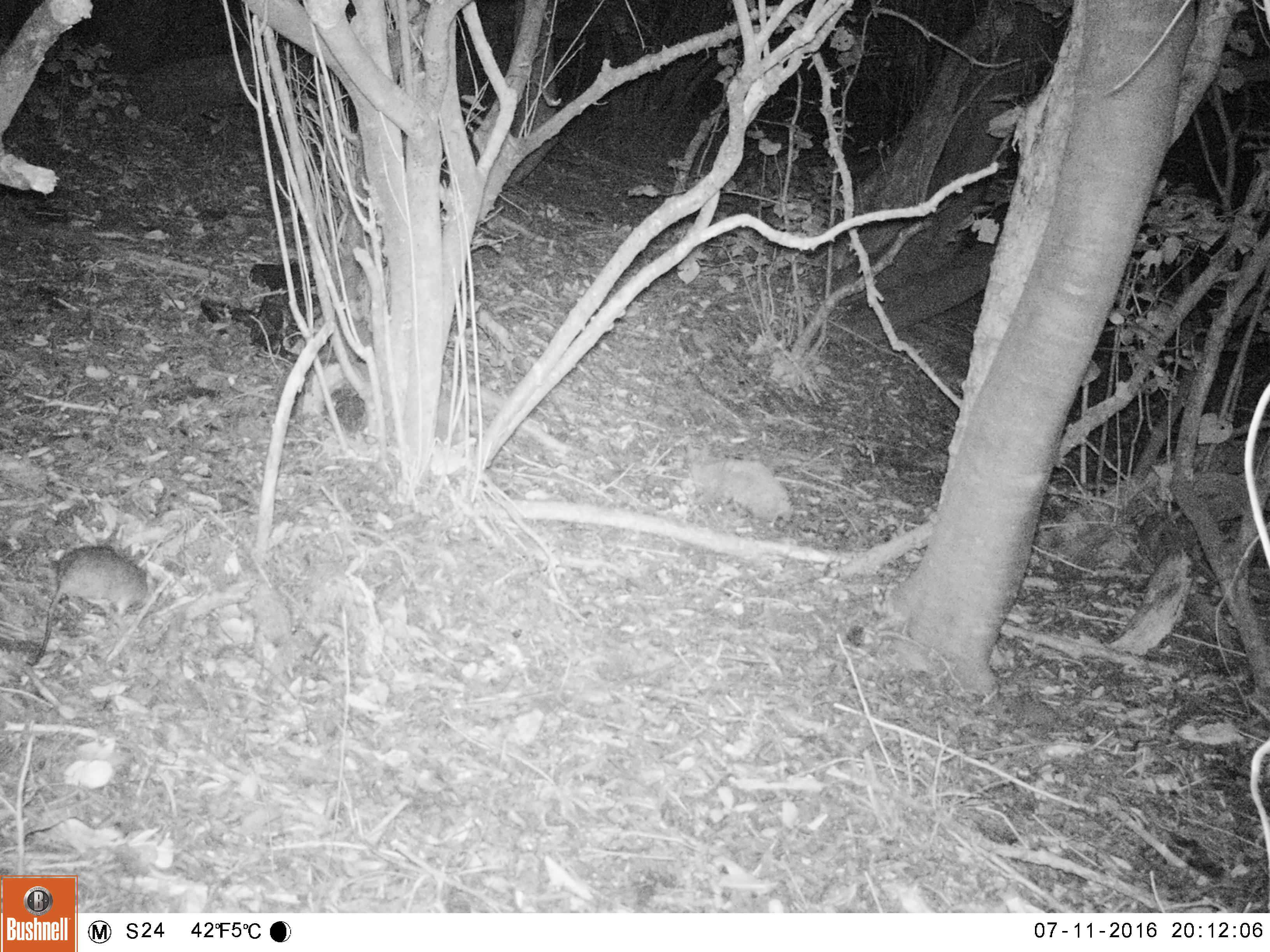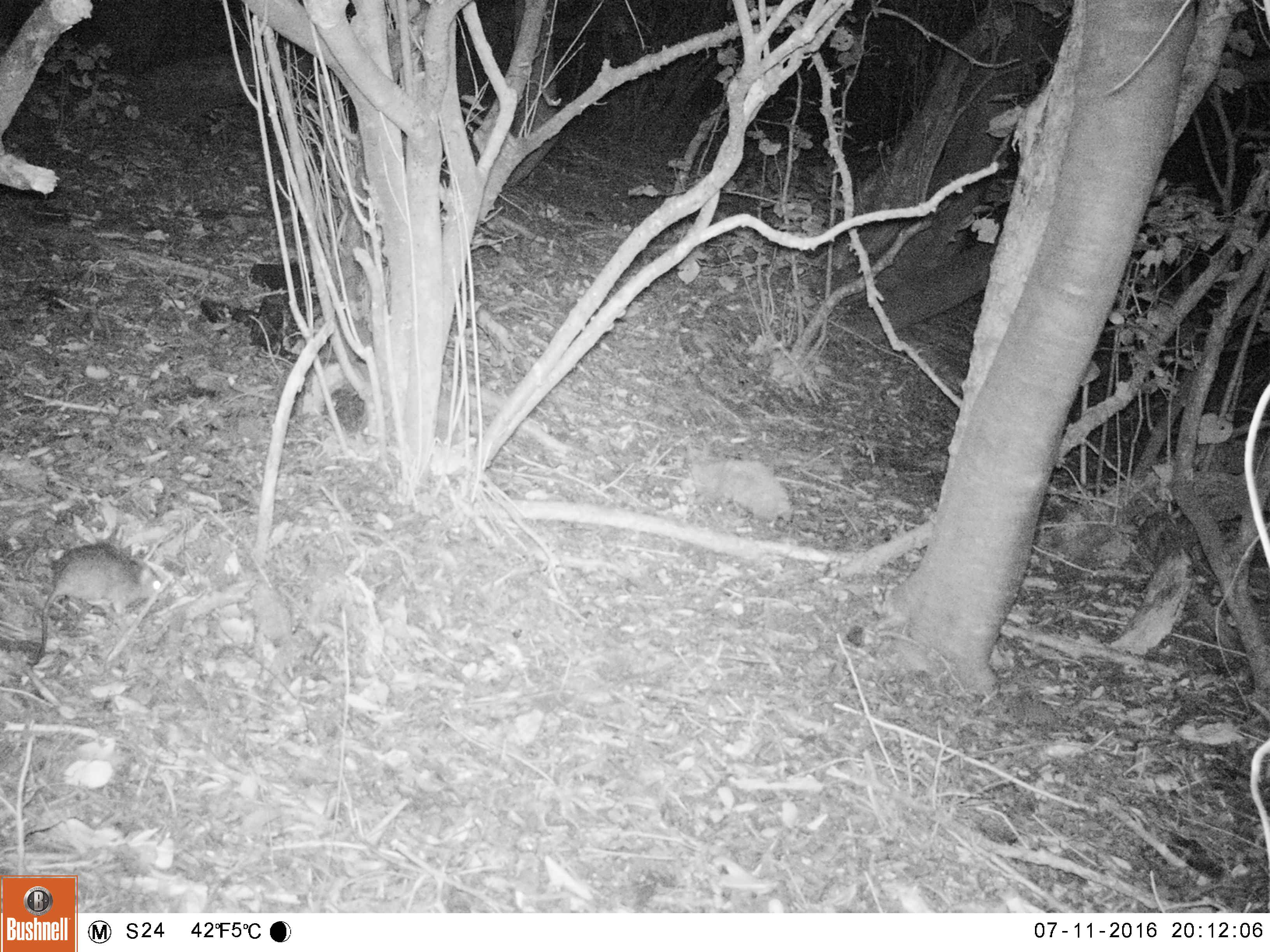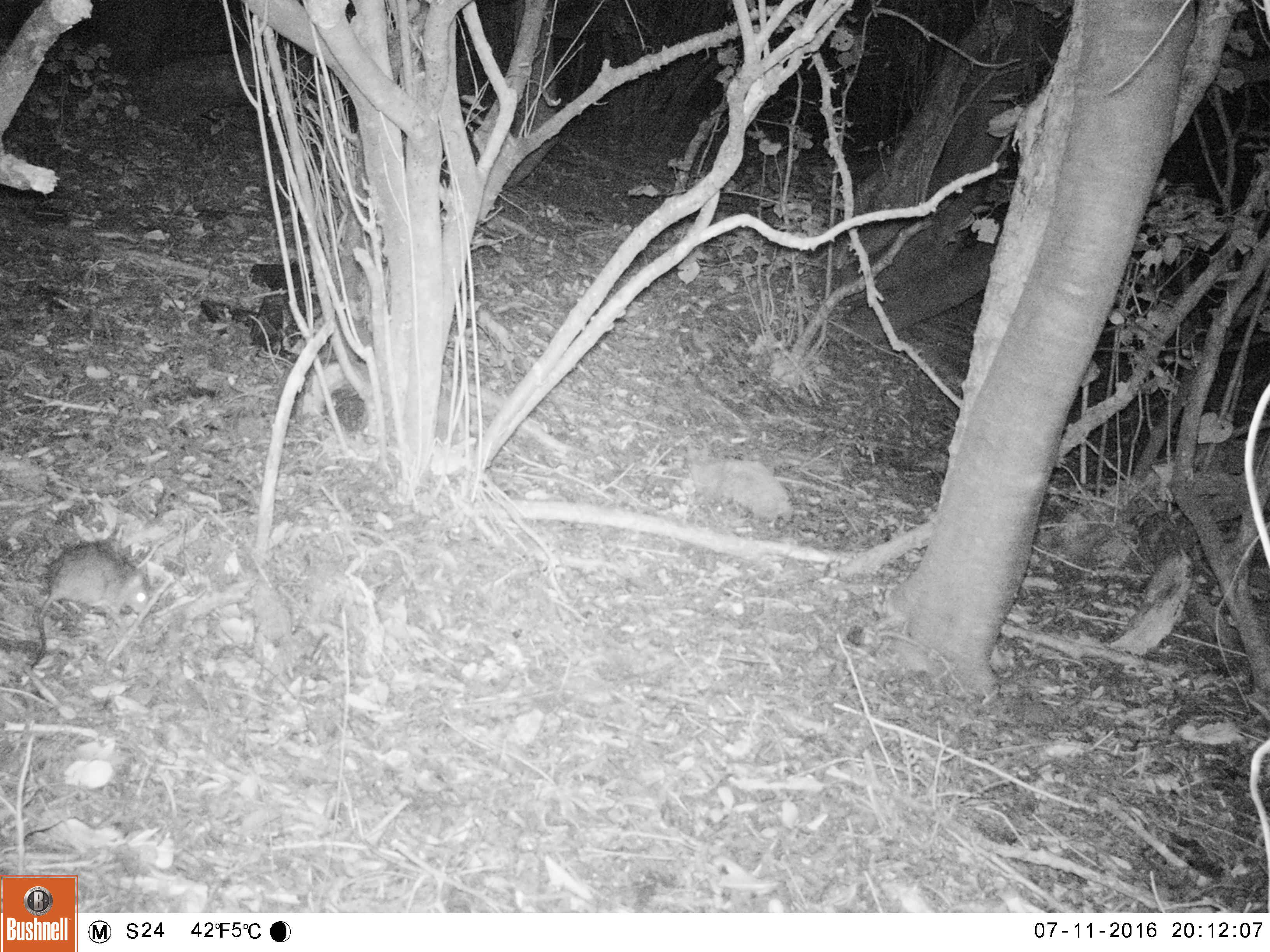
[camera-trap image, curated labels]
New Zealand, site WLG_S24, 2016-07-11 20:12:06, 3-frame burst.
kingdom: Animalia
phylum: Chordata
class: Mammalia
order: Rodentia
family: Muridae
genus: Rattus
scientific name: Rattus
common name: rat